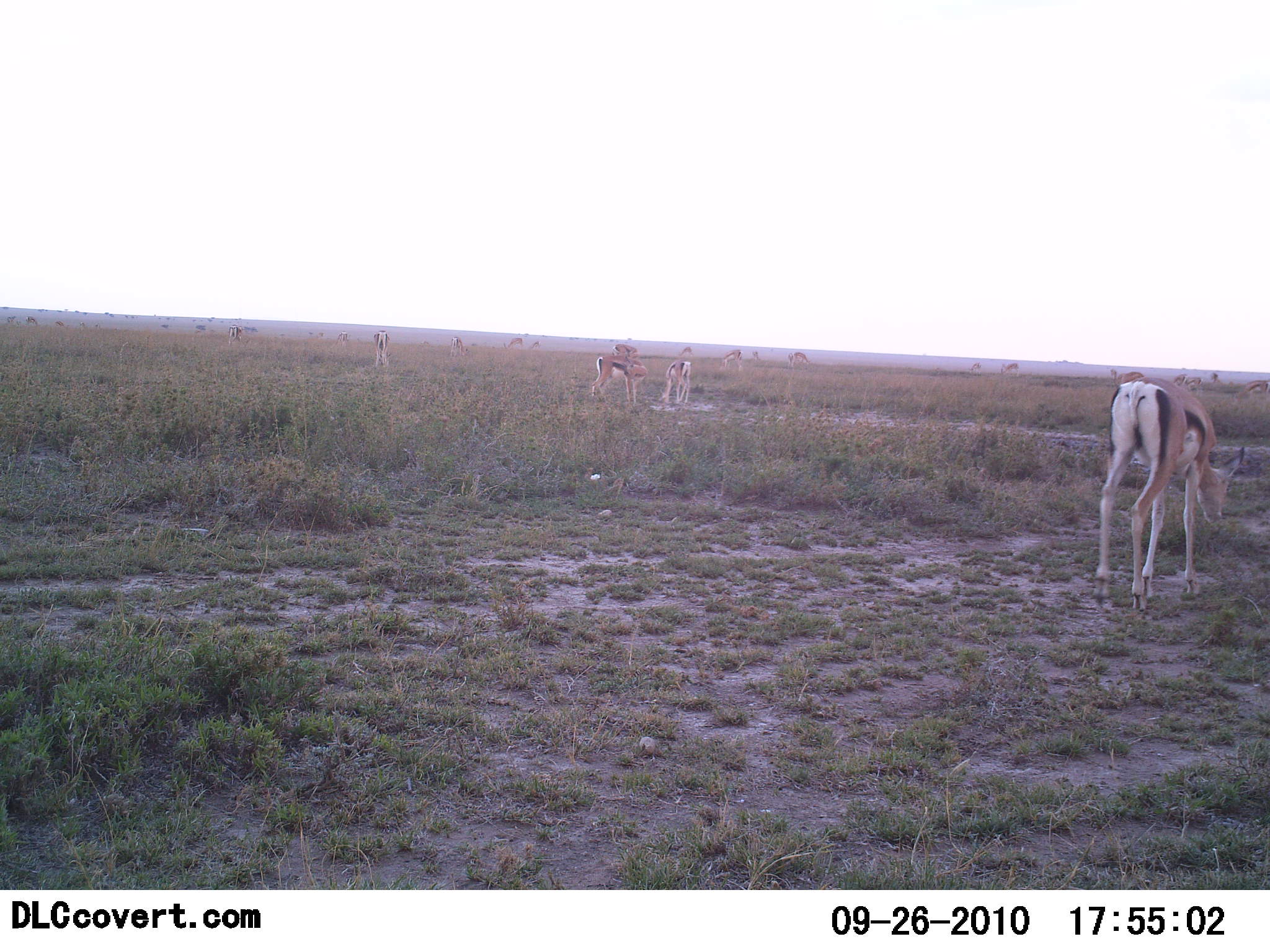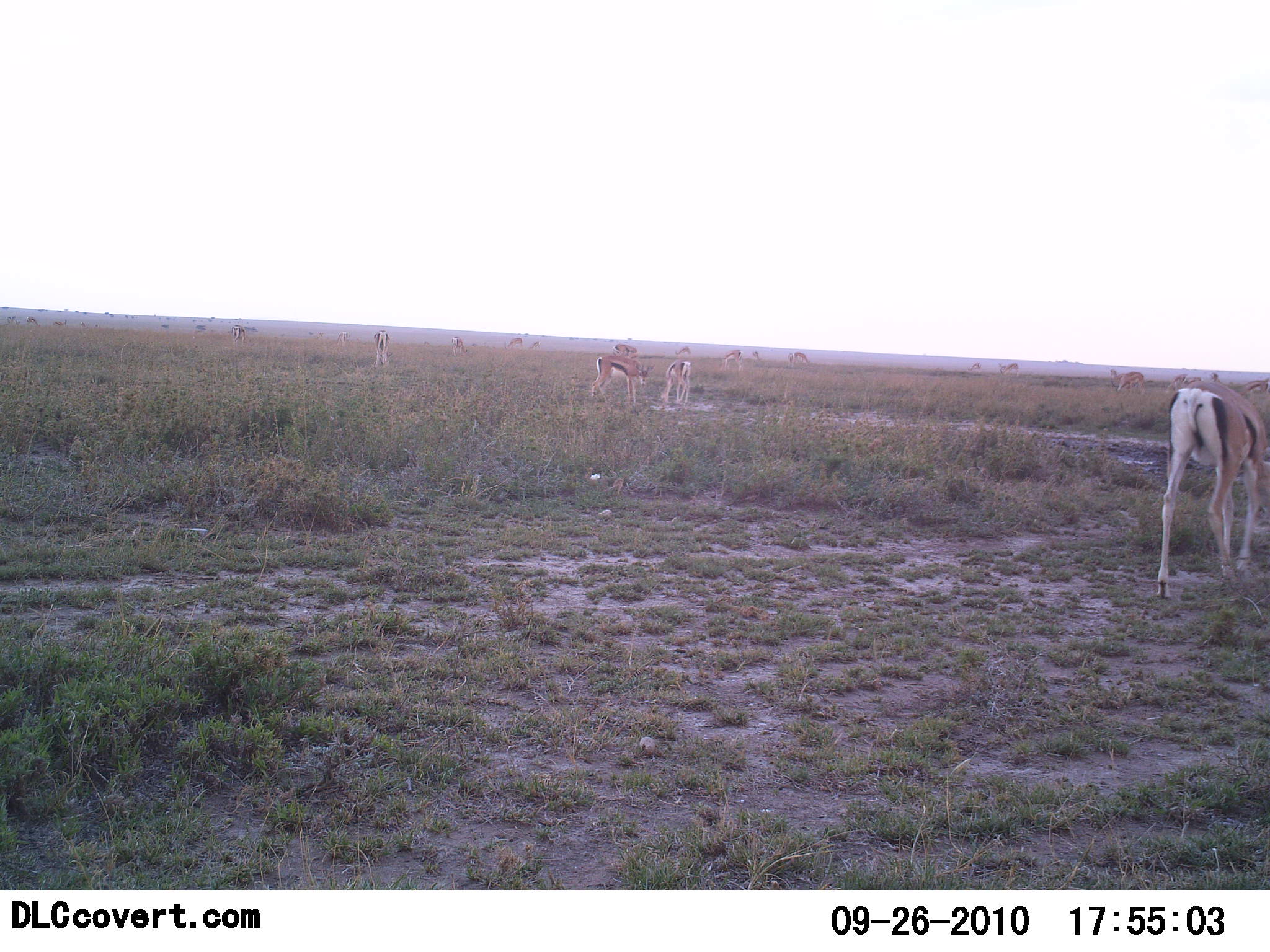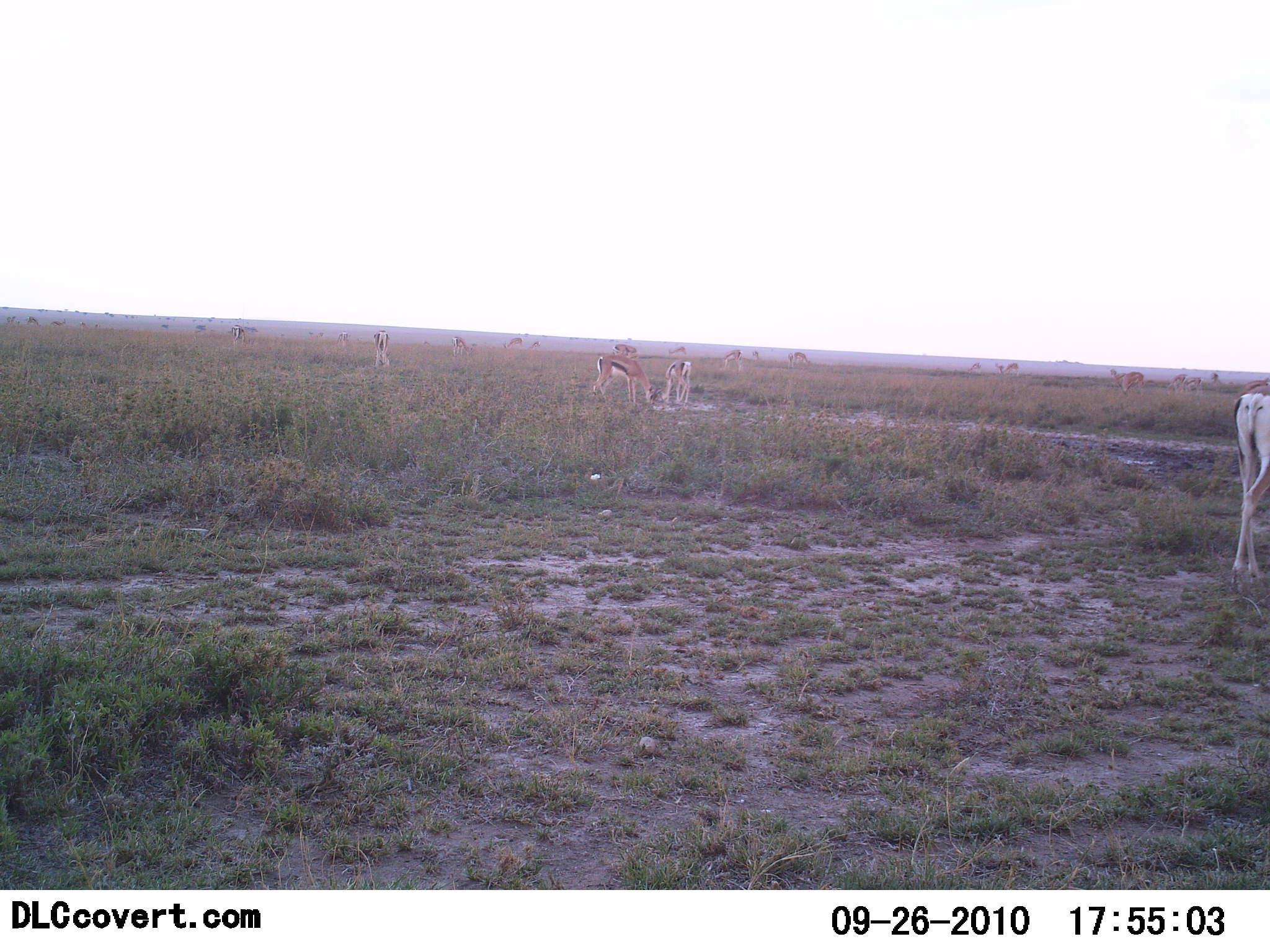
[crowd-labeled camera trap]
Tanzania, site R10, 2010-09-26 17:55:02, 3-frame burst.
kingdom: Animalia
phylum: Chordata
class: Mammalia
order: Artiodactyla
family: Bovidae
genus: Eudorcas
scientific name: Eudorcas thomsonii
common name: thomson's gazelle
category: gazellethomsons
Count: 11-50.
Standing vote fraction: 47%.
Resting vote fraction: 0%.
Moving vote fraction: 35%.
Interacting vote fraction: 6%.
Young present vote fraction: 0%.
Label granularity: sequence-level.